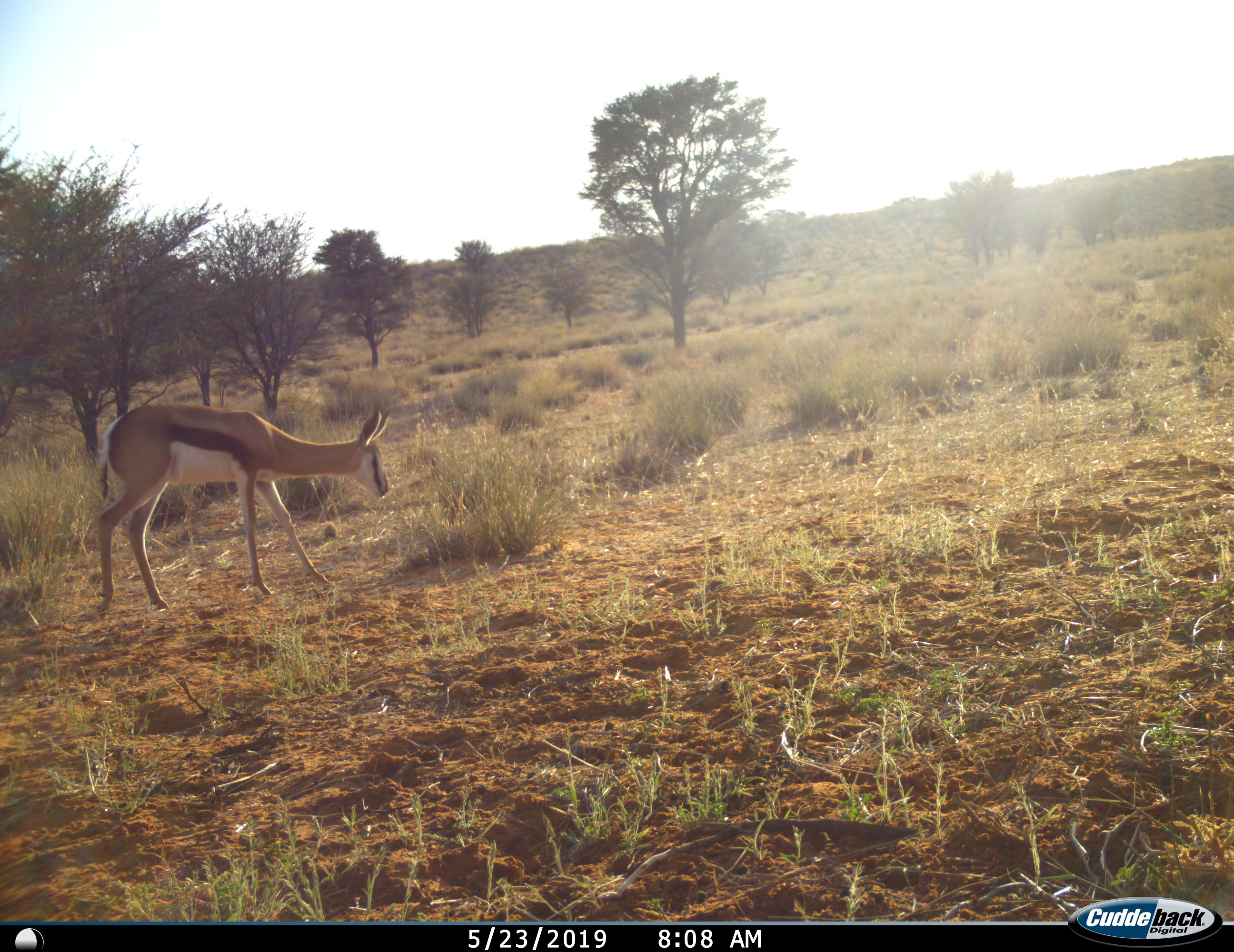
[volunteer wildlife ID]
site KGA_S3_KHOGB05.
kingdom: Animalia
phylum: Chordata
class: Mammalia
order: Artiodactyla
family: Bovidae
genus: Antidorcas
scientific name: Antidorcas marsupialis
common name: springbok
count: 1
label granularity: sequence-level